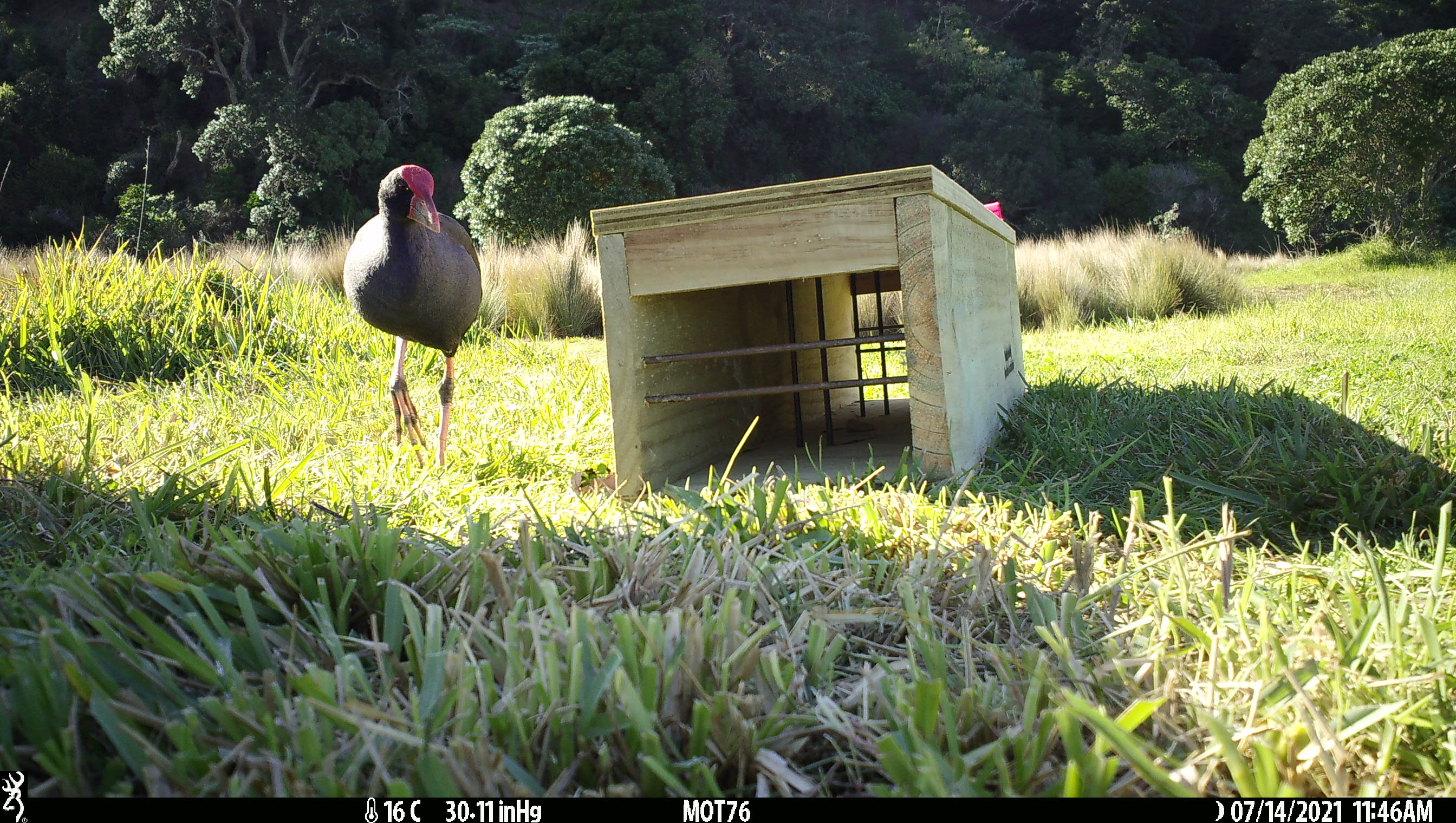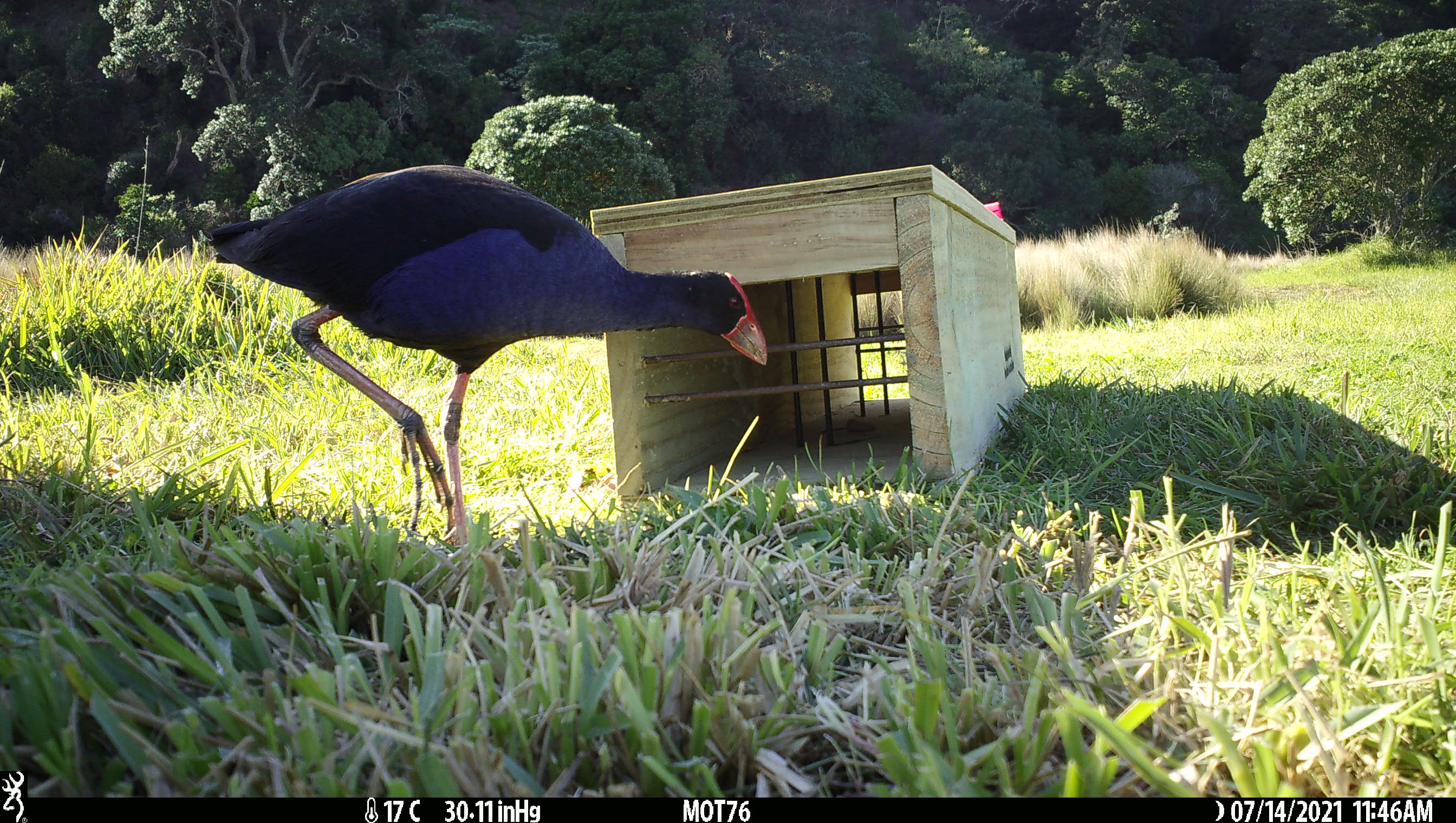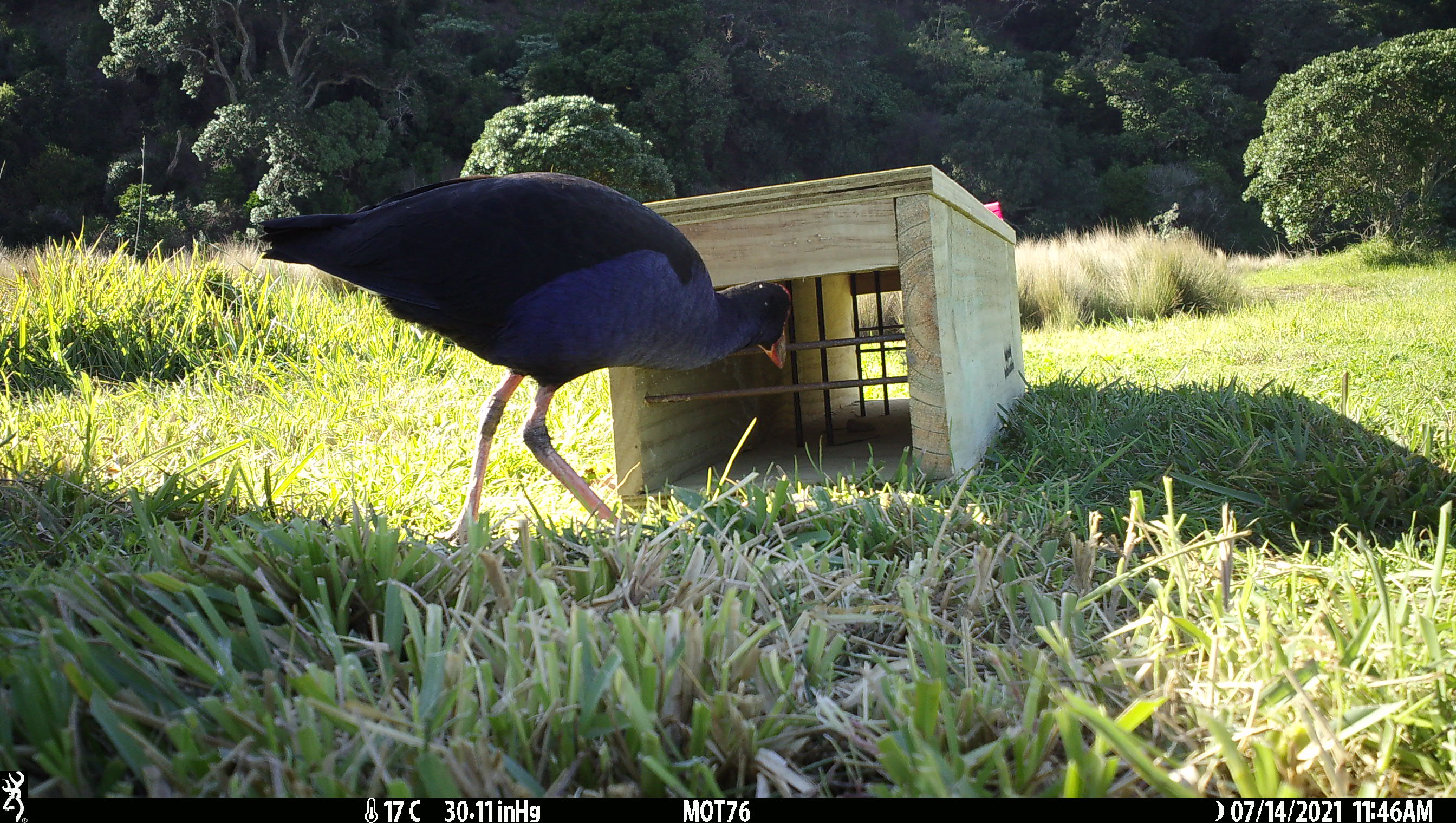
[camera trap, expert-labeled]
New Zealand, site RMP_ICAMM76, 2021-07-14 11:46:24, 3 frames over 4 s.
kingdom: Animalia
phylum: Chordata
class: Aves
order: Gruiformes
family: Rallidae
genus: Porphyrio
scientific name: Porphyrio melanotus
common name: australasian swamphen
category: pukeko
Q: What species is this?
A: Pukeko (australasian swamphen) (Porphyrio melanotus).